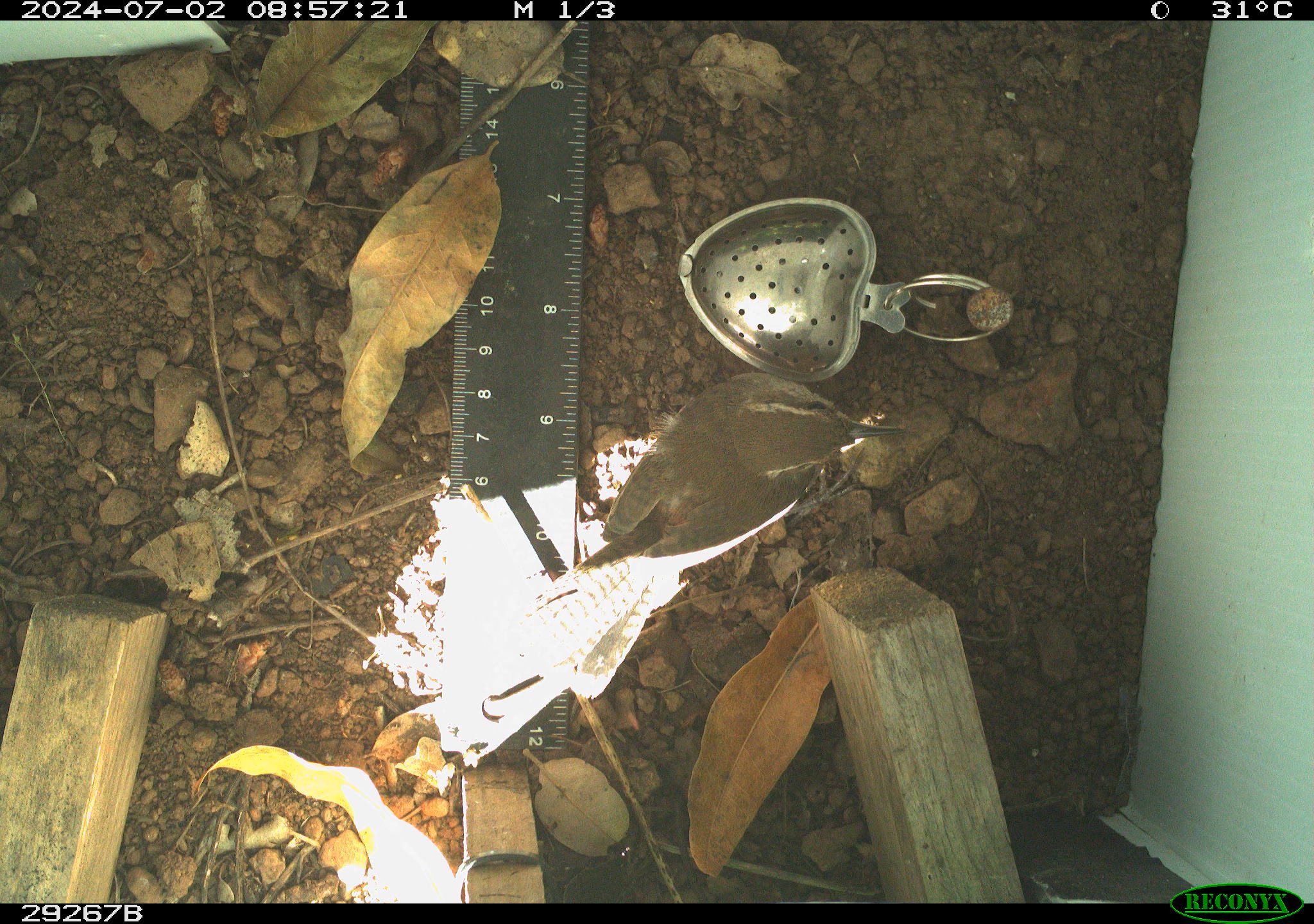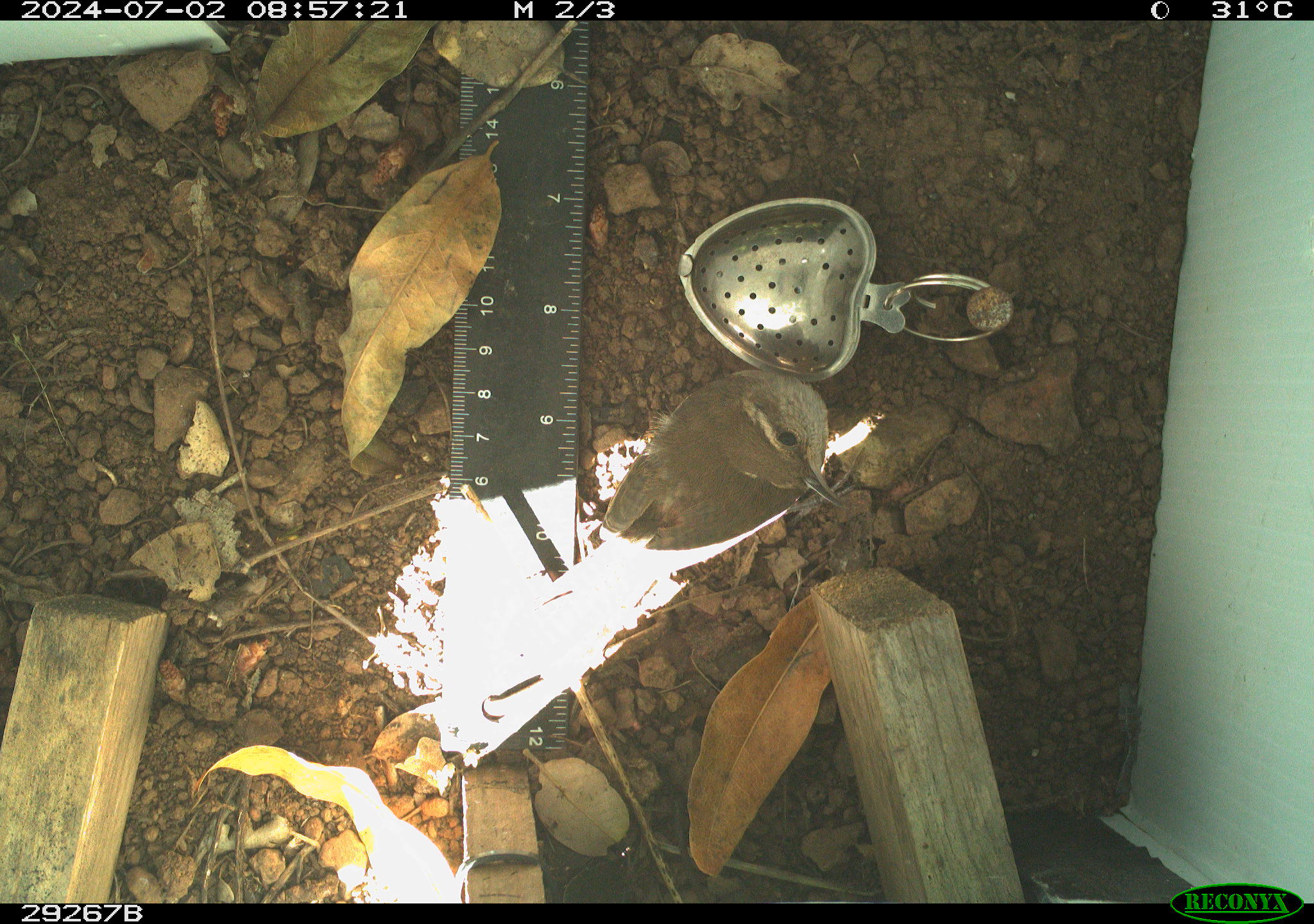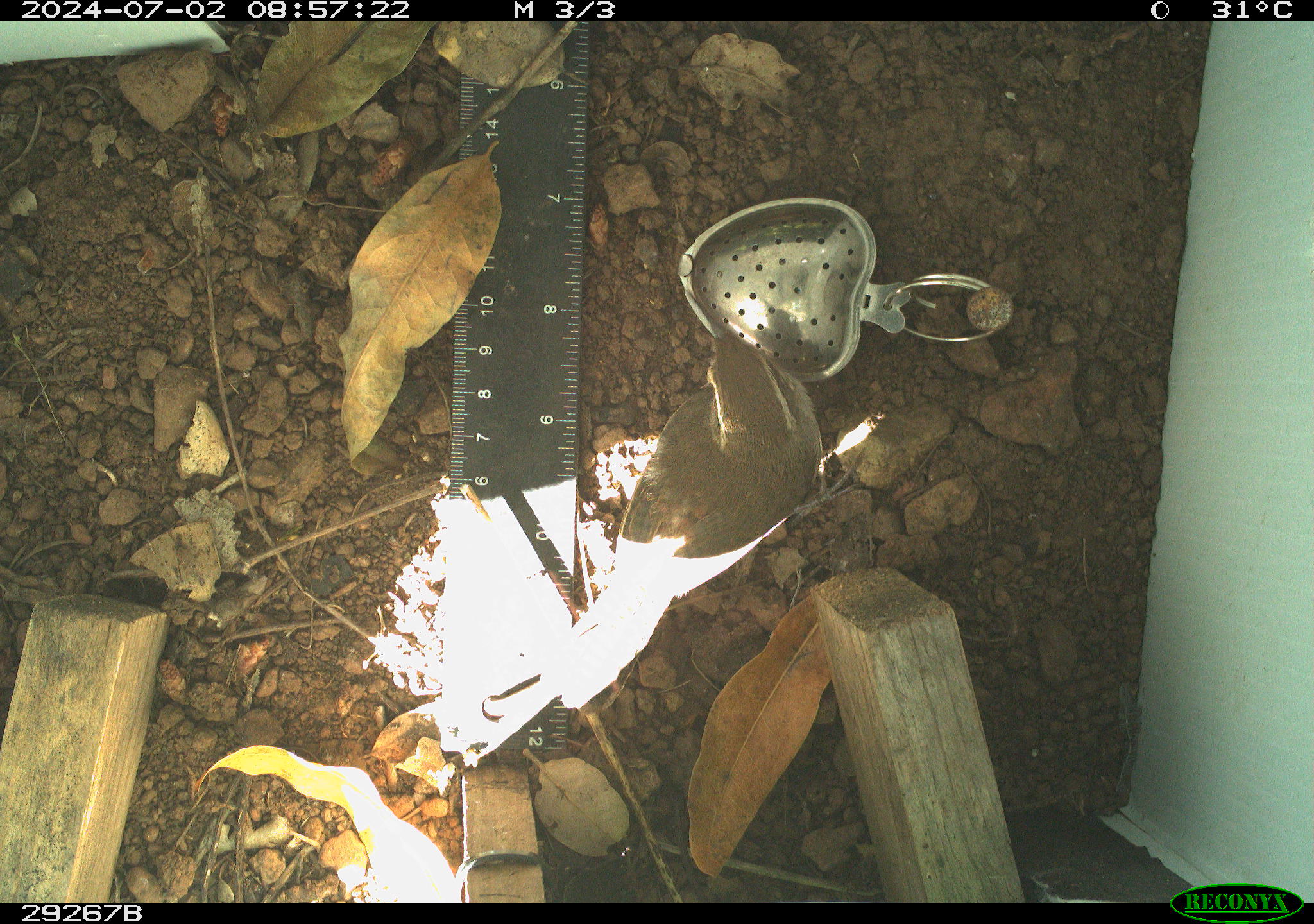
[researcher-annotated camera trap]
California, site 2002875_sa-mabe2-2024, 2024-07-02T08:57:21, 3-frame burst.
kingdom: Animalia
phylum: Chordata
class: Aves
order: Passeriformes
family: Troglodytidae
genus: Thryomanes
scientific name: Thryomanes bewickii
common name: bewick's wren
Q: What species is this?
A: Bewick's wren (Thryomanes bewickii).